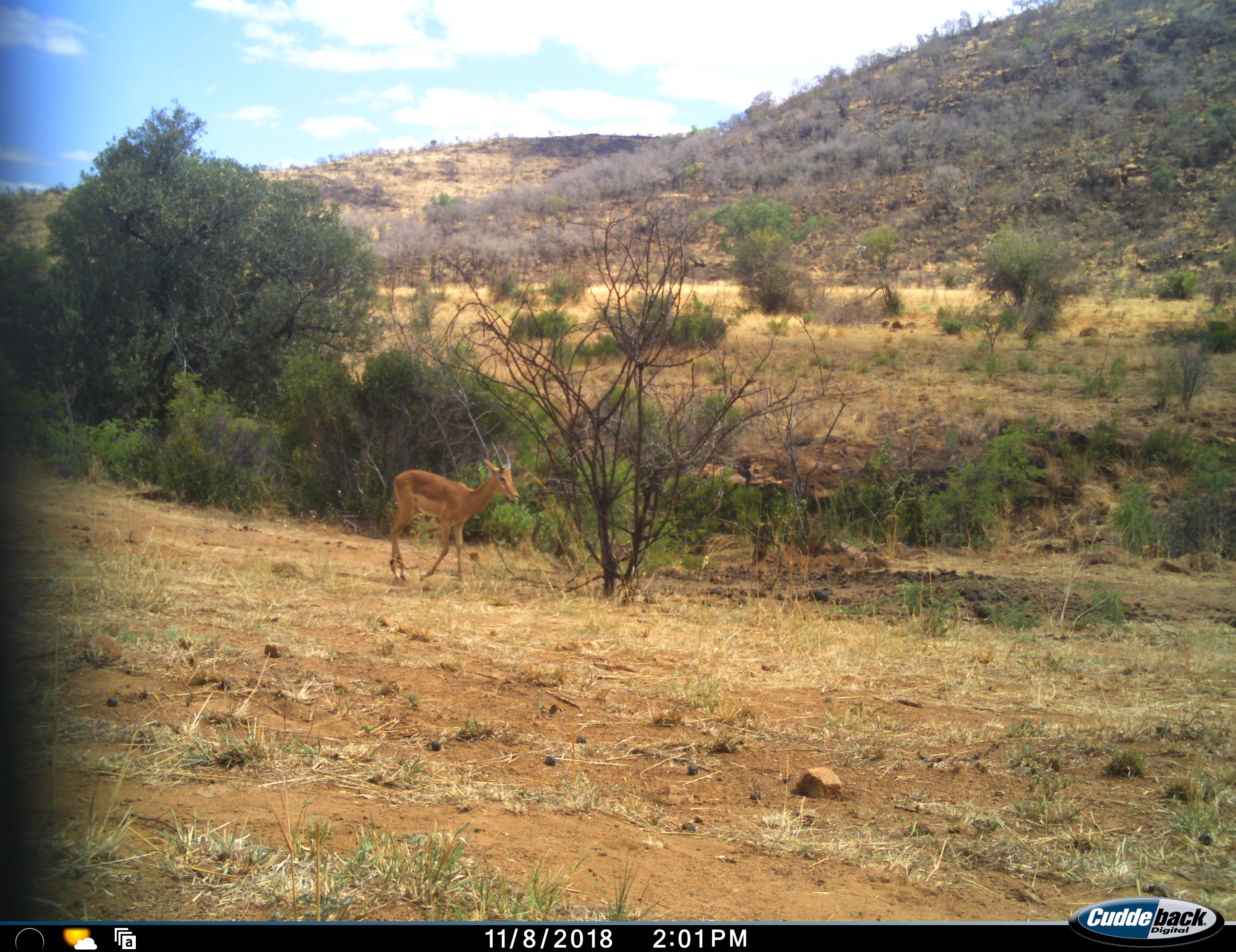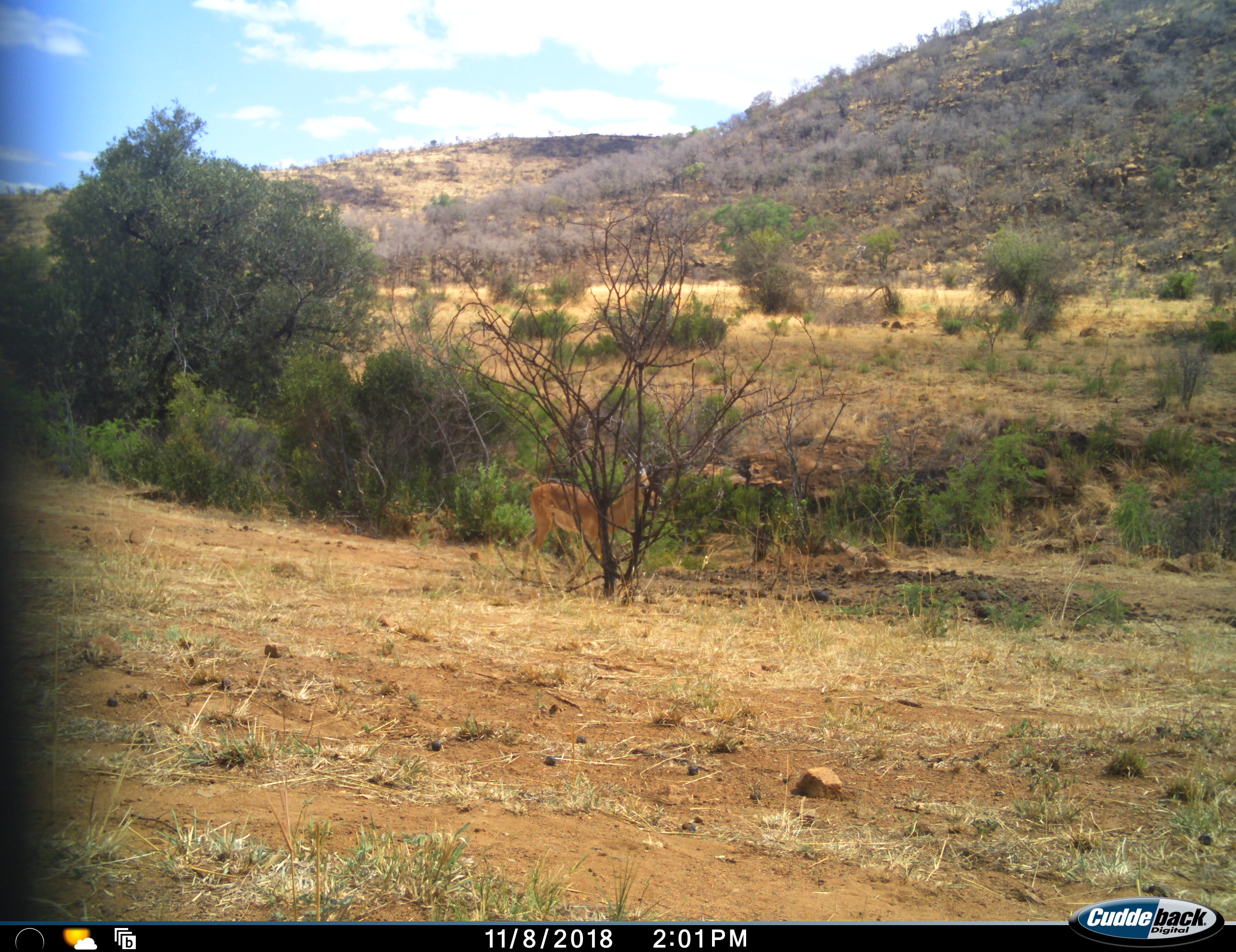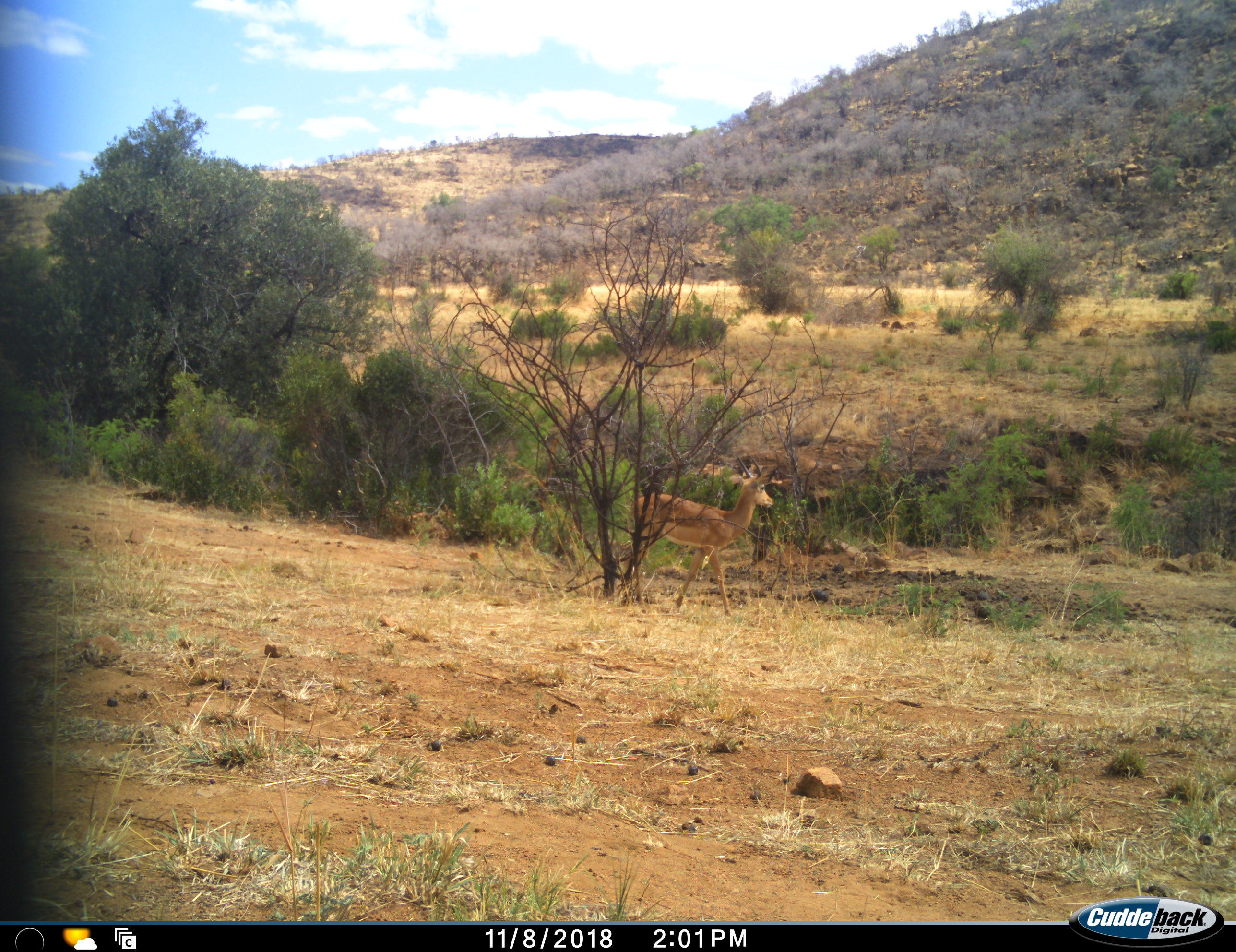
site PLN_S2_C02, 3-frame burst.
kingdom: Animalia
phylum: Chordata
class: Mammalia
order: Artiodactyla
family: Bovidae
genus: Aepyceros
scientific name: Aepyceros melampus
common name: impala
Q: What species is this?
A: Impala (Aepyceros melampus).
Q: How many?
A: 1.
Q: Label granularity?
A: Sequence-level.